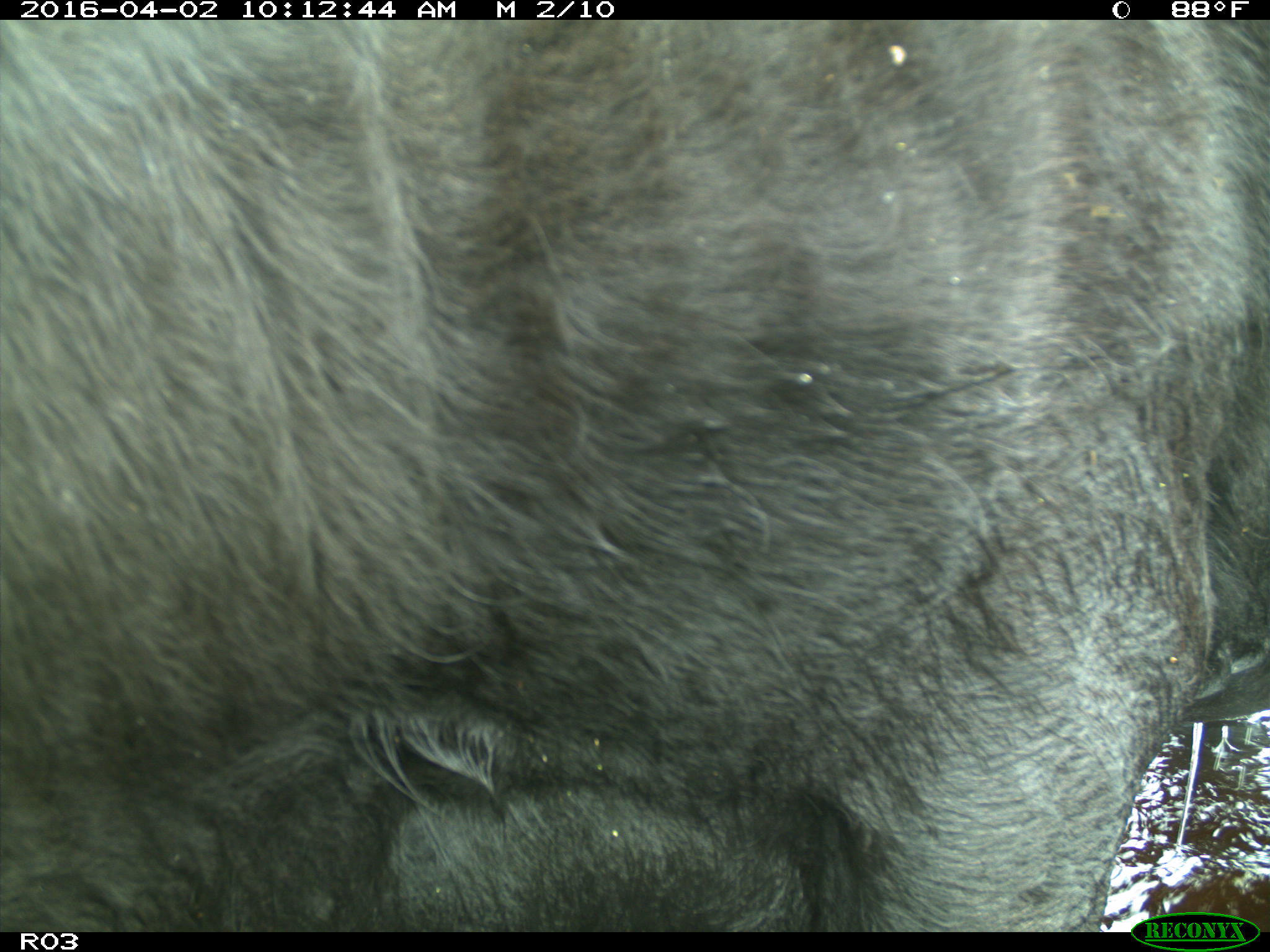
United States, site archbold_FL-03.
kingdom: Animalia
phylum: Chordata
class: Mammalia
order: Artiodactyla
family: Bovidae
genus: Bos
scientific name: Bos taurus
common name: domestic cow